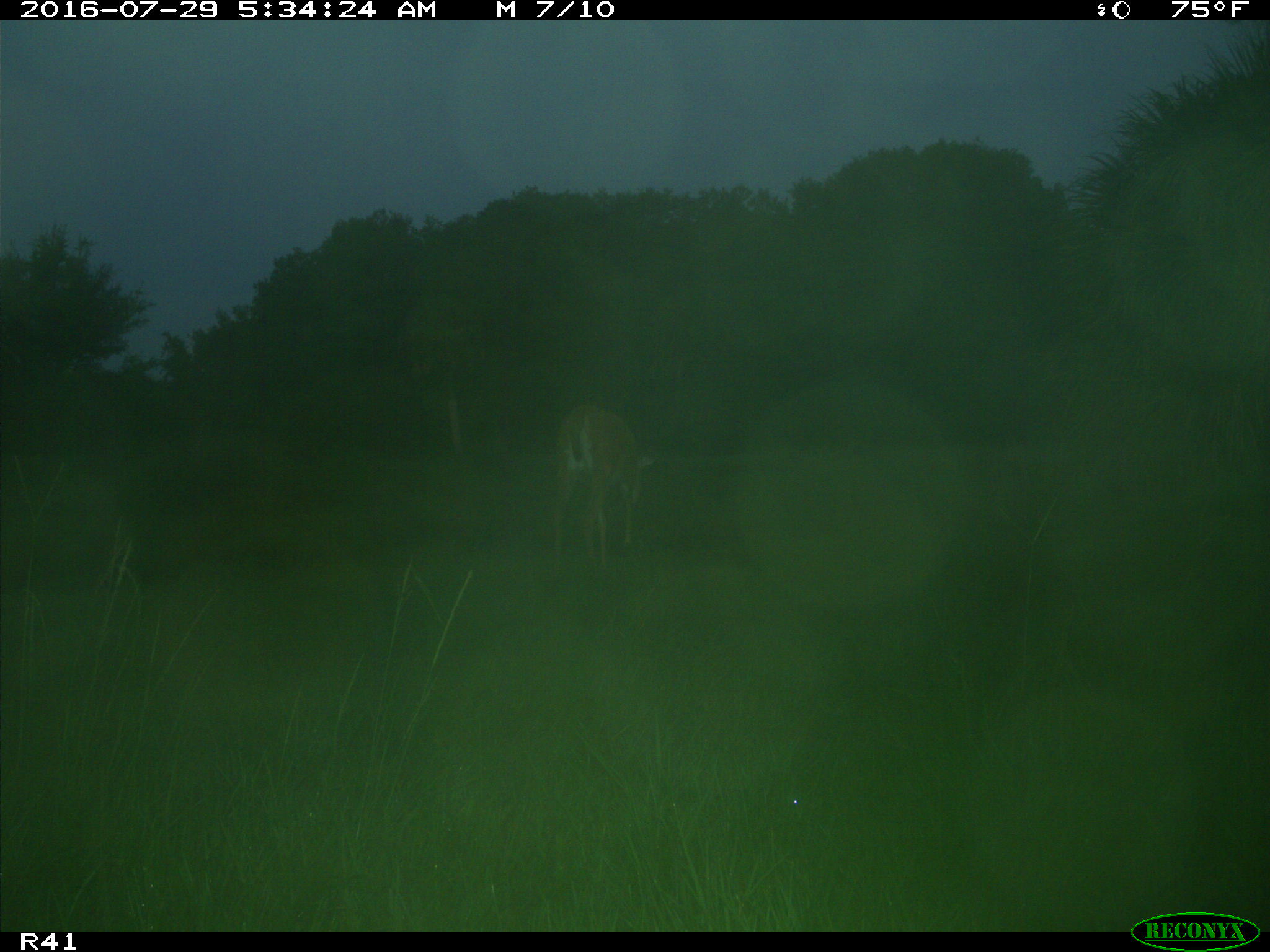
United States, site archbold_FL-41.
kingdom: Animalia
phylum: Chordata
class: Mammalia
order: Artiodactyla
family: Cervidae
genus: Odocoileus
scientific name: Odocoileus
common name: deer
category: unidentified deer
Unidentified deer (deer) (Odocoileus).